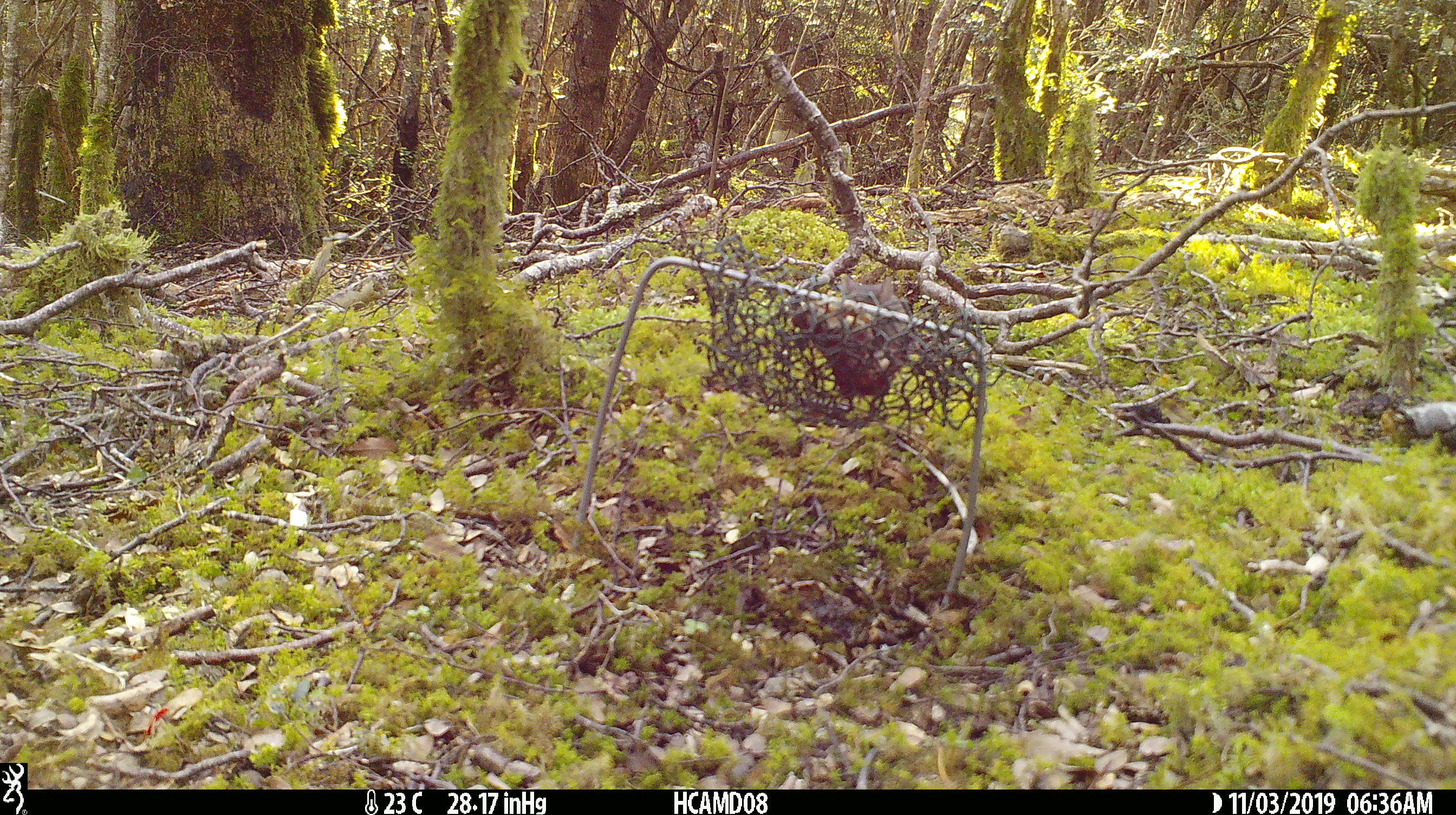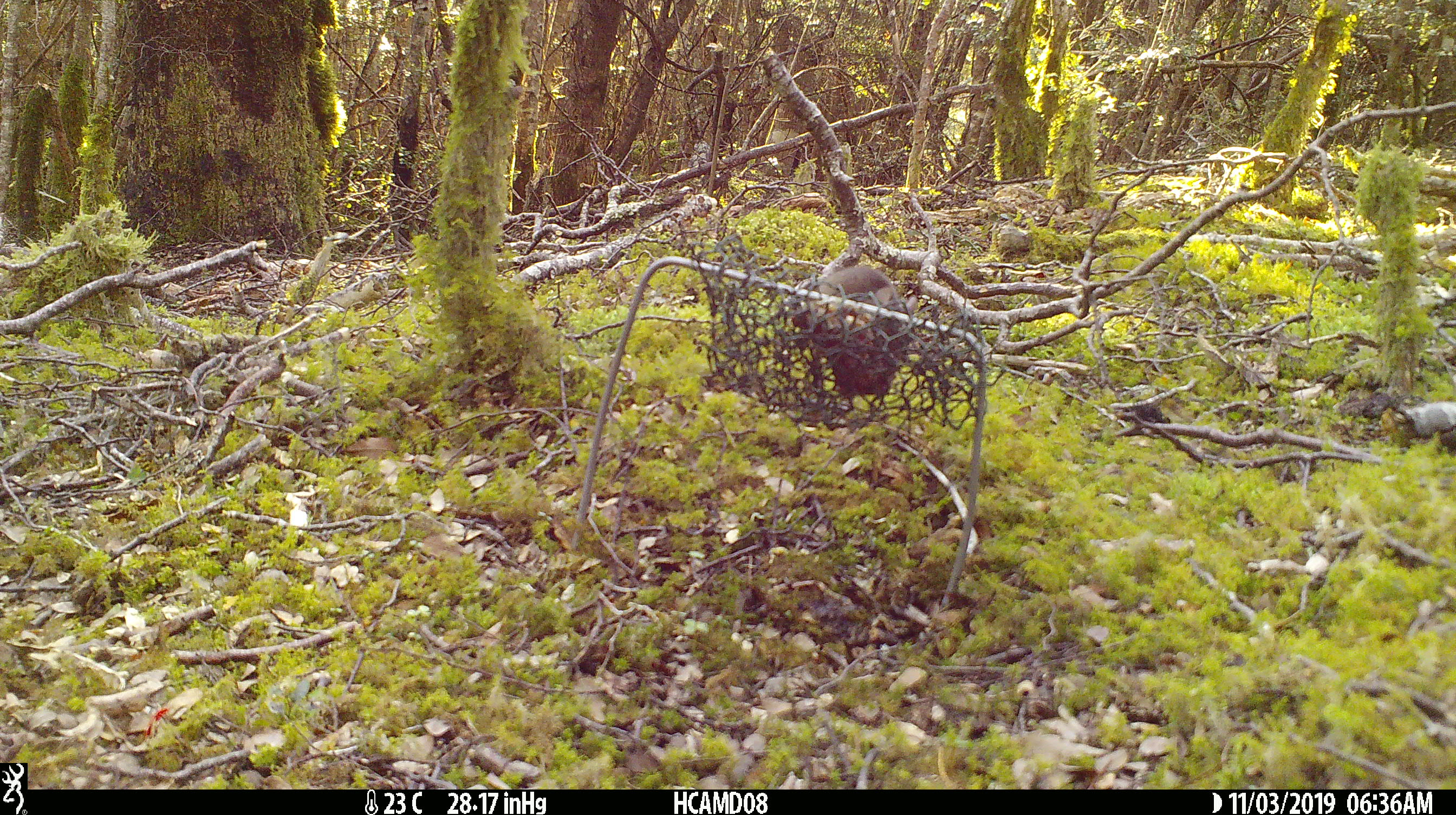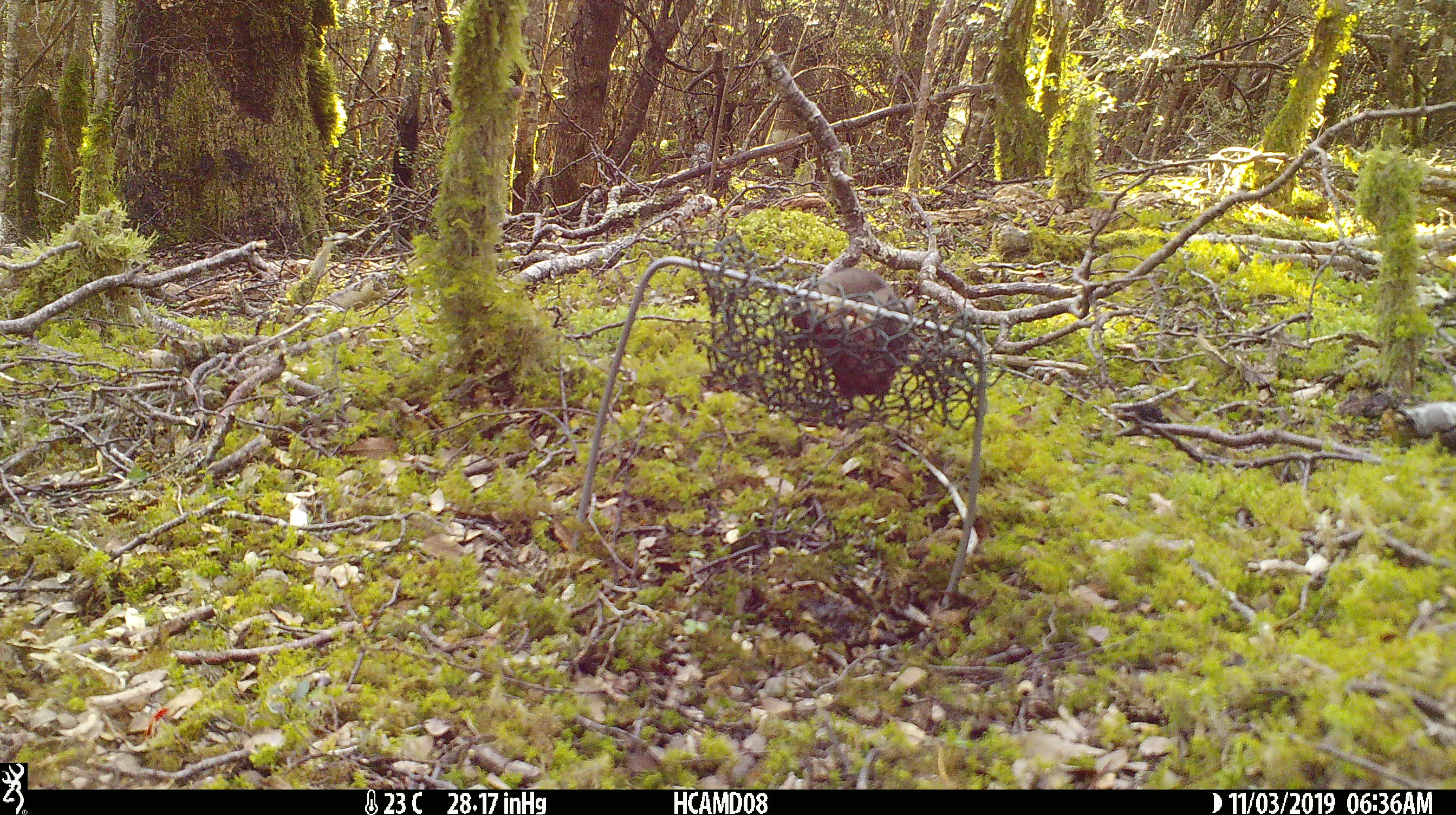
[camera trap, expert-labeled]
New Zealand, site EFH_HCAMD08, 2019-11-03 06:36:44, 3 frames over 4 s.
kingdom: Animalia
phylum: Chordata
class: Mammalia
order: Rodentia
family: Muridae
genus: Mus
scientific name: Mus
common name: mouse